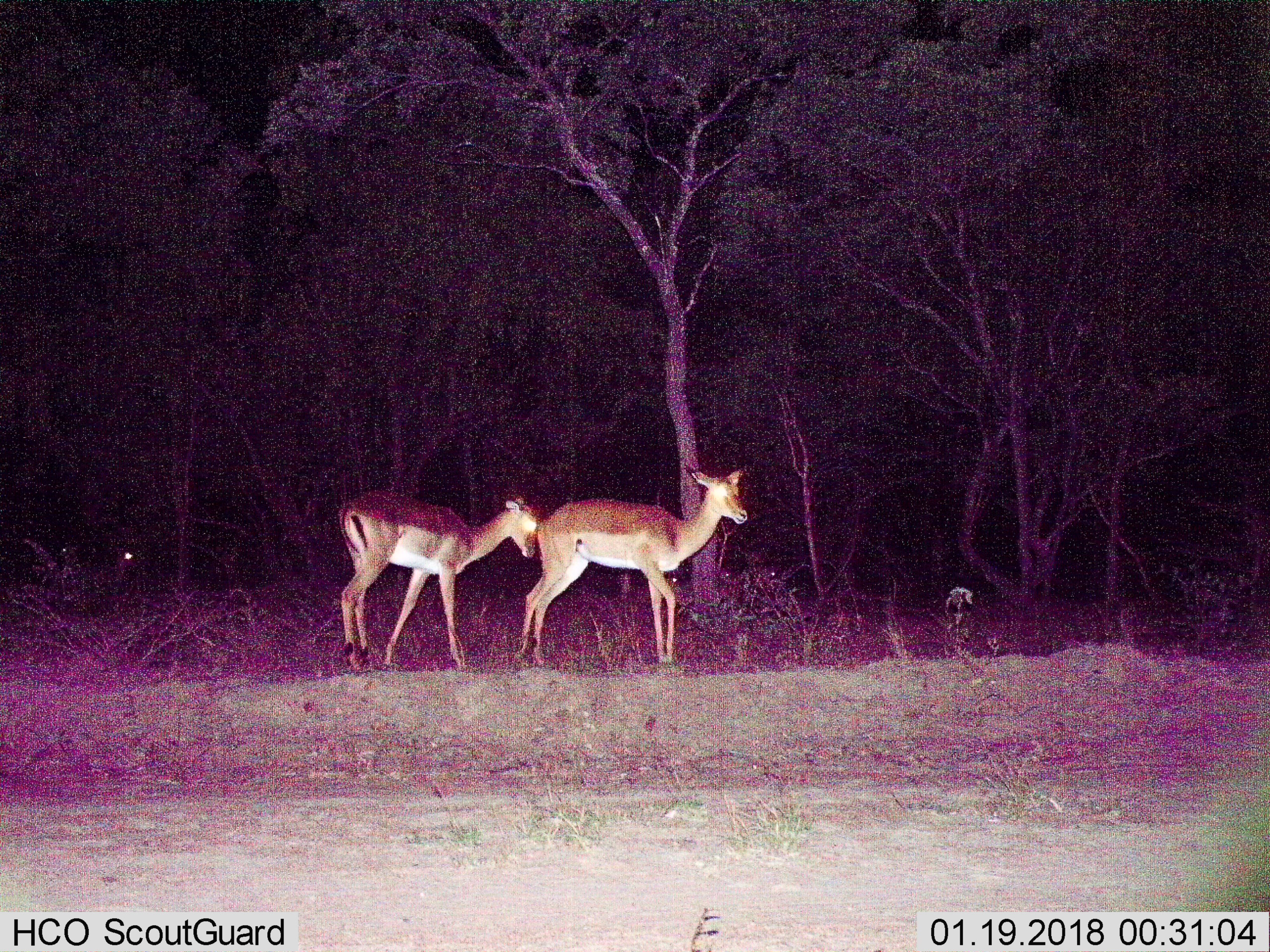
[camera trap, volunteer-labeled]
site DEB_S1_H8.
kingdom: Animalia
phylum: Chordata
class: Mammalia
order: Artiodactyla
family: Bovidae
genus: Aepyceros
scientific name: Aepyceros melampus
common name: impala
Impala (Aepyceros melampus), count 2. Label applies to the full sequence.